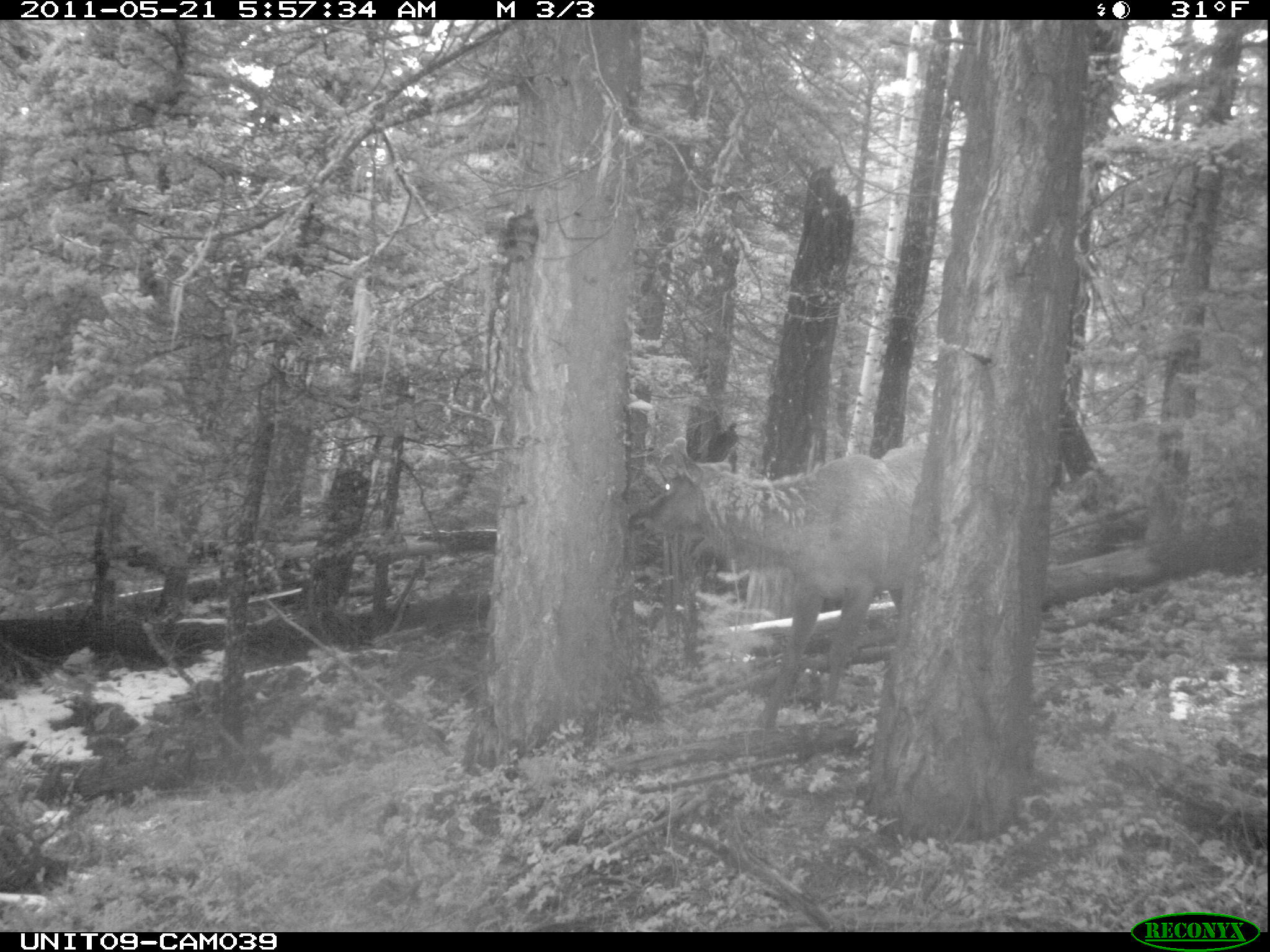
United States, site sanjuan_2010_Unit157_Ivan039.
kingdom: Animalia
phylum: Chordata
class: Mammalia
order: Artiodactyla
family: Cervidae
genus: Cervus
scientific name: Cervus elaphus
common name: red deer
Cervus elaphus (red deer).